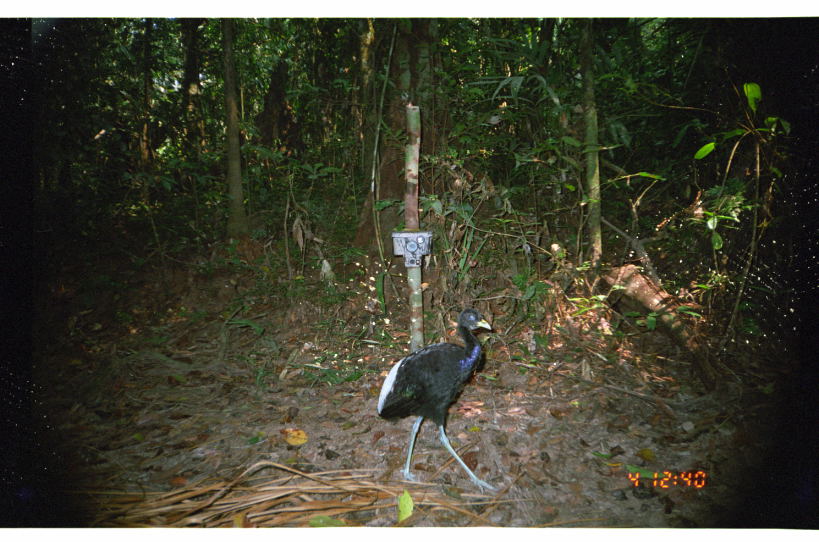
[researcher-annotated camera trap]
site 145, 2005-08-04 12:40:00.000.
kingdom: Animalia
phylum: Chordata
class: Aves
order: Gruiformes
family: Psophiidae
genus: Psophia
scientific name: Psophia leucoptera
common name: pale-winged trumpeter